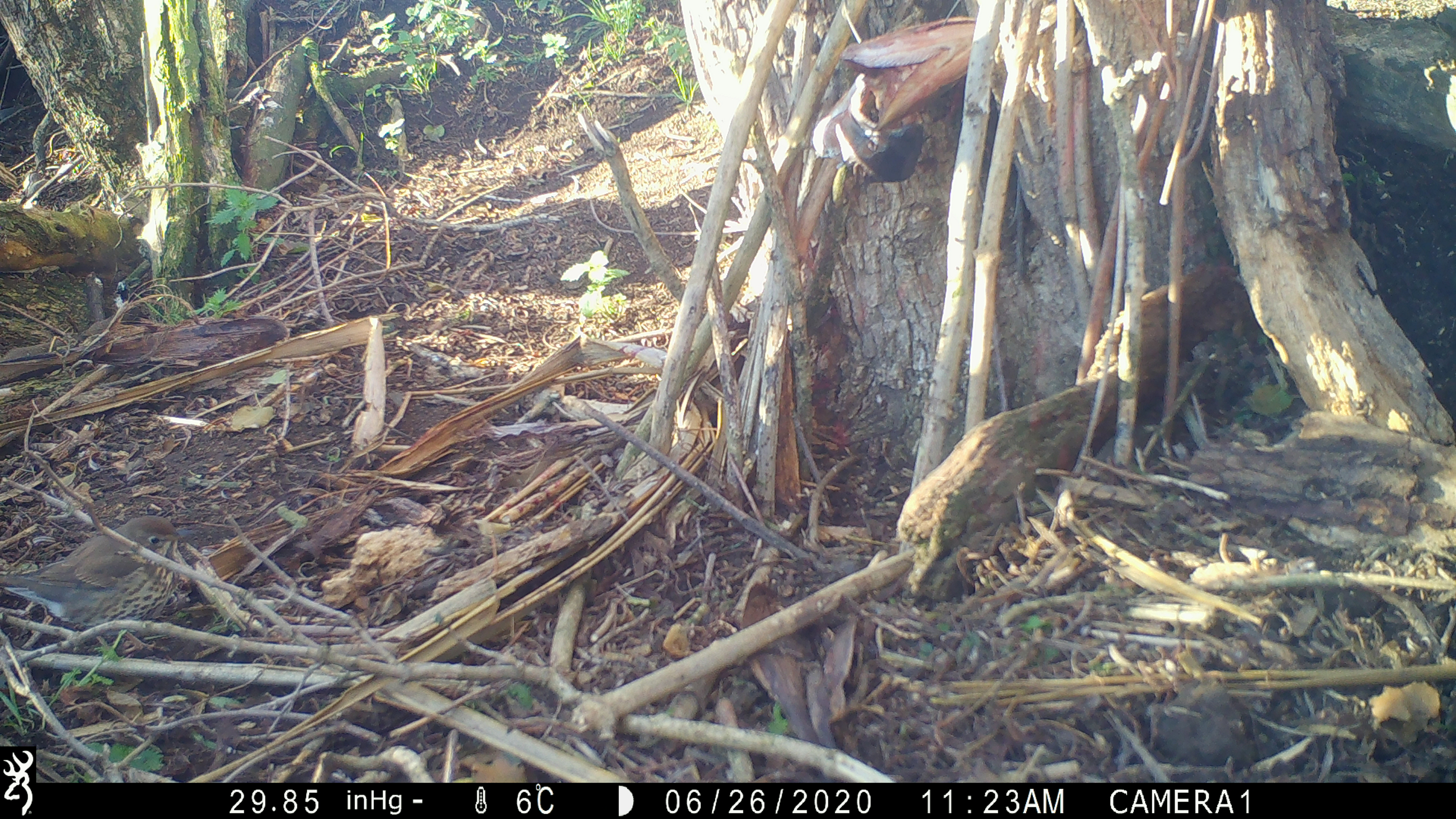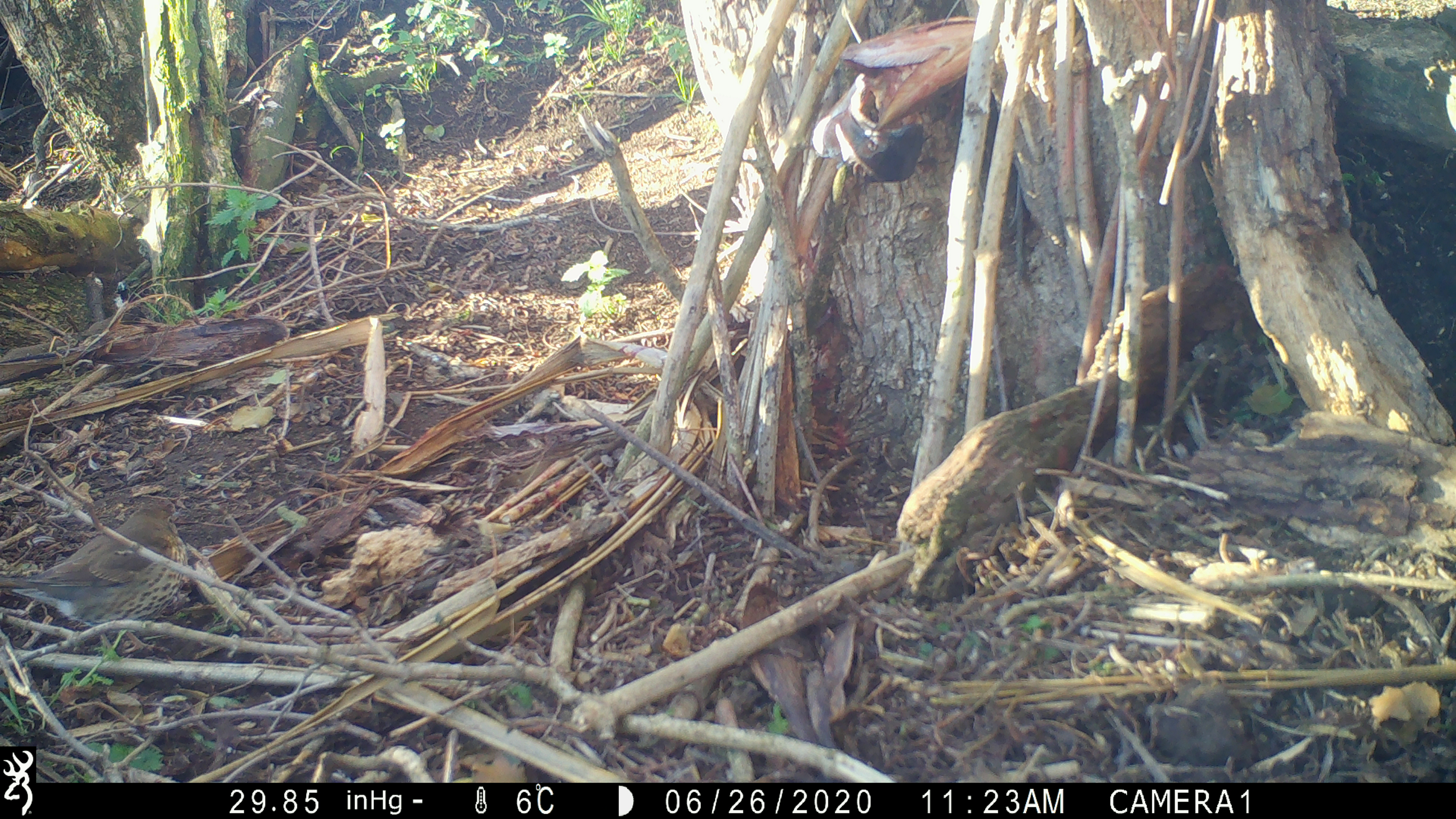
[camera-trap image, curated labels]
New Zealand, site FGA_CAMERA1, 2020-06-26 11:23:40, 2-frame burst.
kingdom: Animalia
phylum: Chordata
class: Aves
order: Passeriformes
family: Turdidae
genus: Turdus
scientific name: Turdus philomelos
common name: song thrush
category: thrush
Thrush (song thrush) (Turdus philomelos).